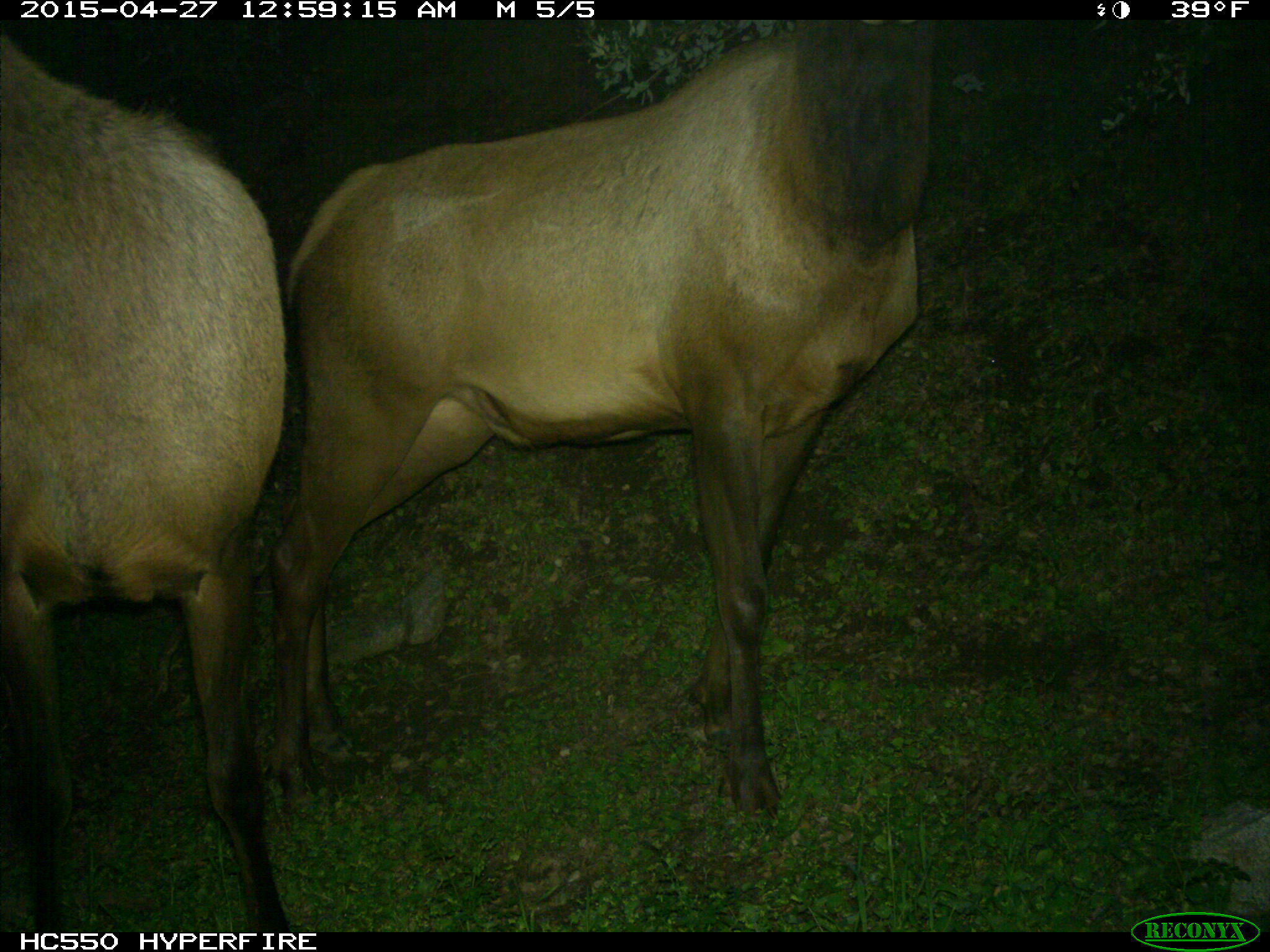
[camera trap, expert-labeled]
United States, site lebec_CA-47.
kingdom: Animalia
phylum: Chordata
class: Mammalia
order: Artiodactyla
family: Cervidae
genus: Cervus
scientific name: Cervus canadensis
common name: elk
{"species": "Cervus canadensis (elk)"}